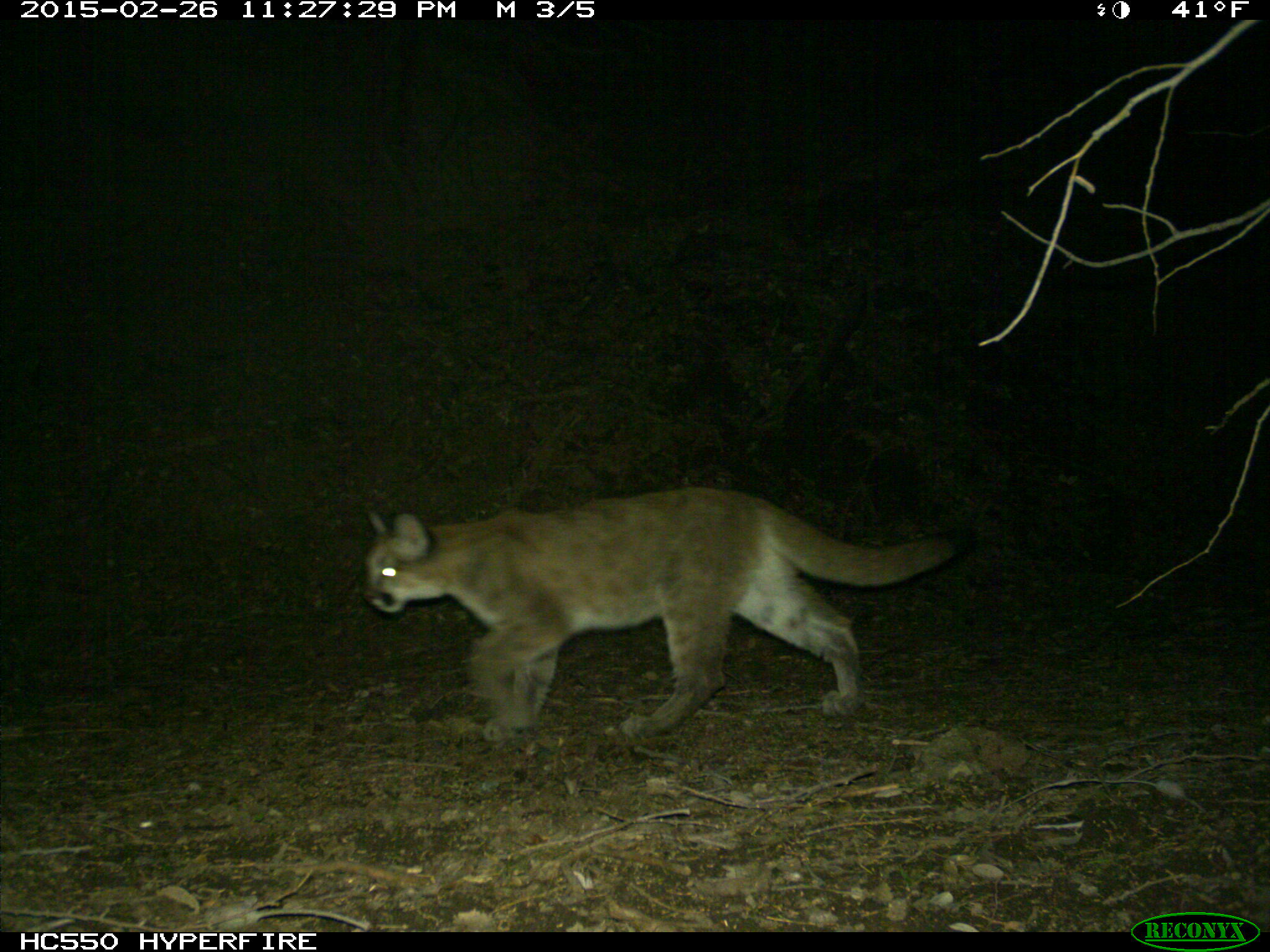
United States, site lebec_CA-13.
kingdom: Animalia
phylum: Chordata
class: Mammalia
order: Carnivora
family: Felidae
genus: Puma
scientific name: Puma concolor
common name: mountain lion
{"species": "Puma concolor (mountain lion)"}